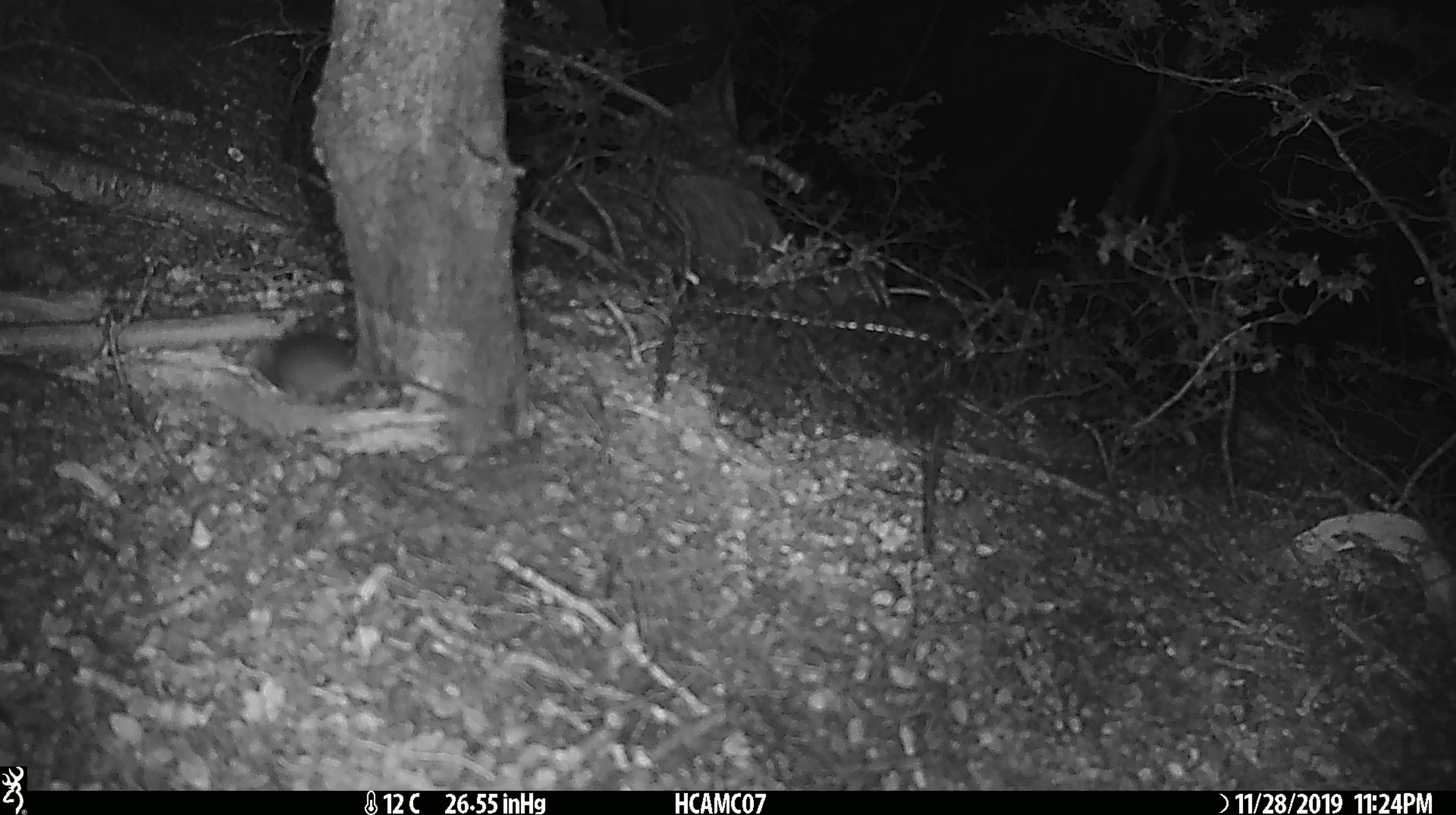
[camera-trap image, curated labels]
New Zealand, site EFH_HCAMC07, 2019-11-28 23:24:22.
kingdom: Animalia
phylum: Chordata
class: Mammalia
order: Rodentia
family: Muridae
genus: Mus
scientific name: Mus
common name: mouse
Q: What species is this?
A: Mouse (Mus).